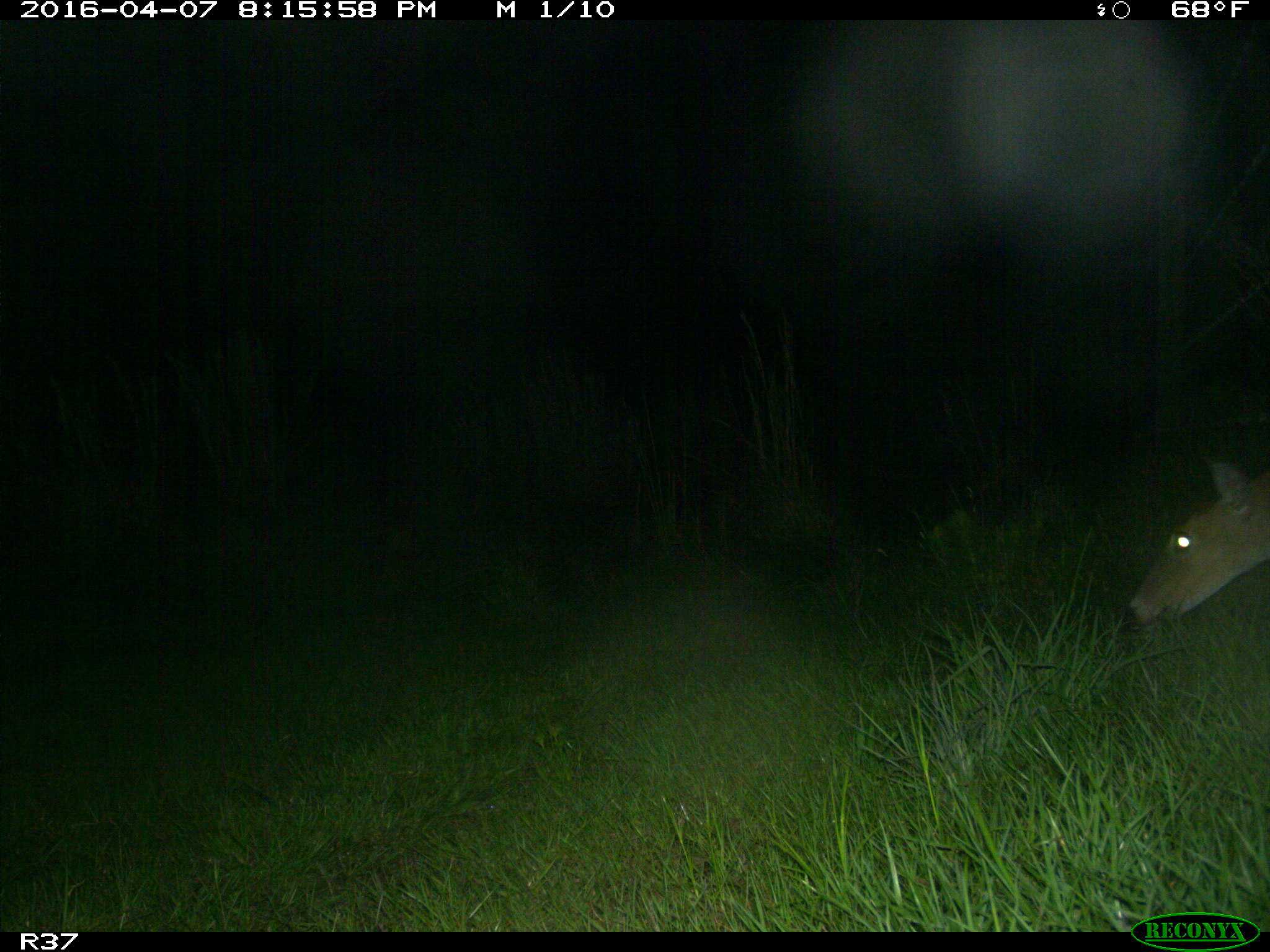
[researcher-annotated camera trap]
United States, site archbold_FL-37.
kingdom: Animalia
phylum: Chordata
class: Mammalia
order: Artiodactyla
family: Cervidae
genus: Odocoileus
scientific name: Odocoileus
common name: deer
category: unidentified deer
Unidentified deer (deer) (Odocoileus).